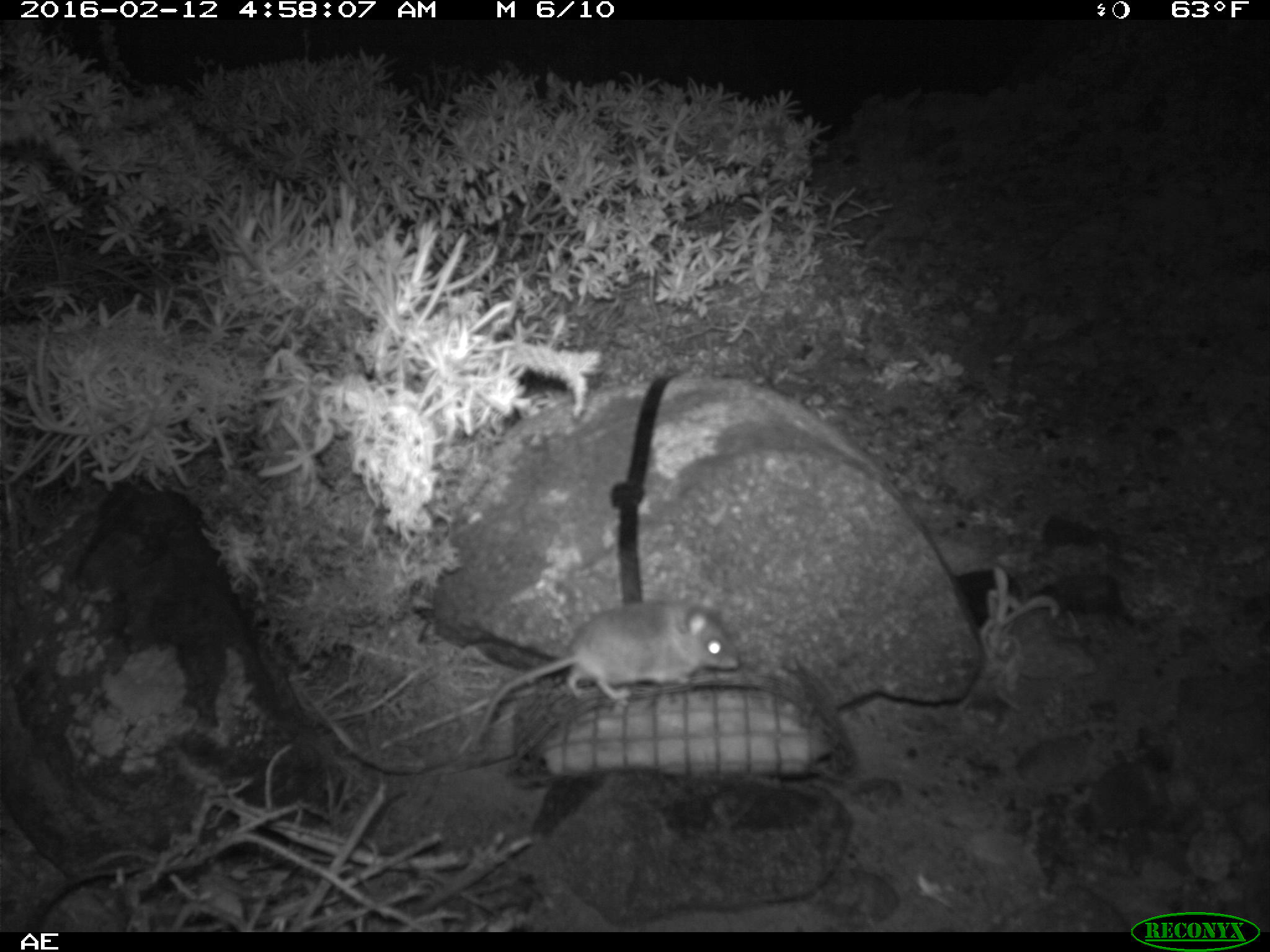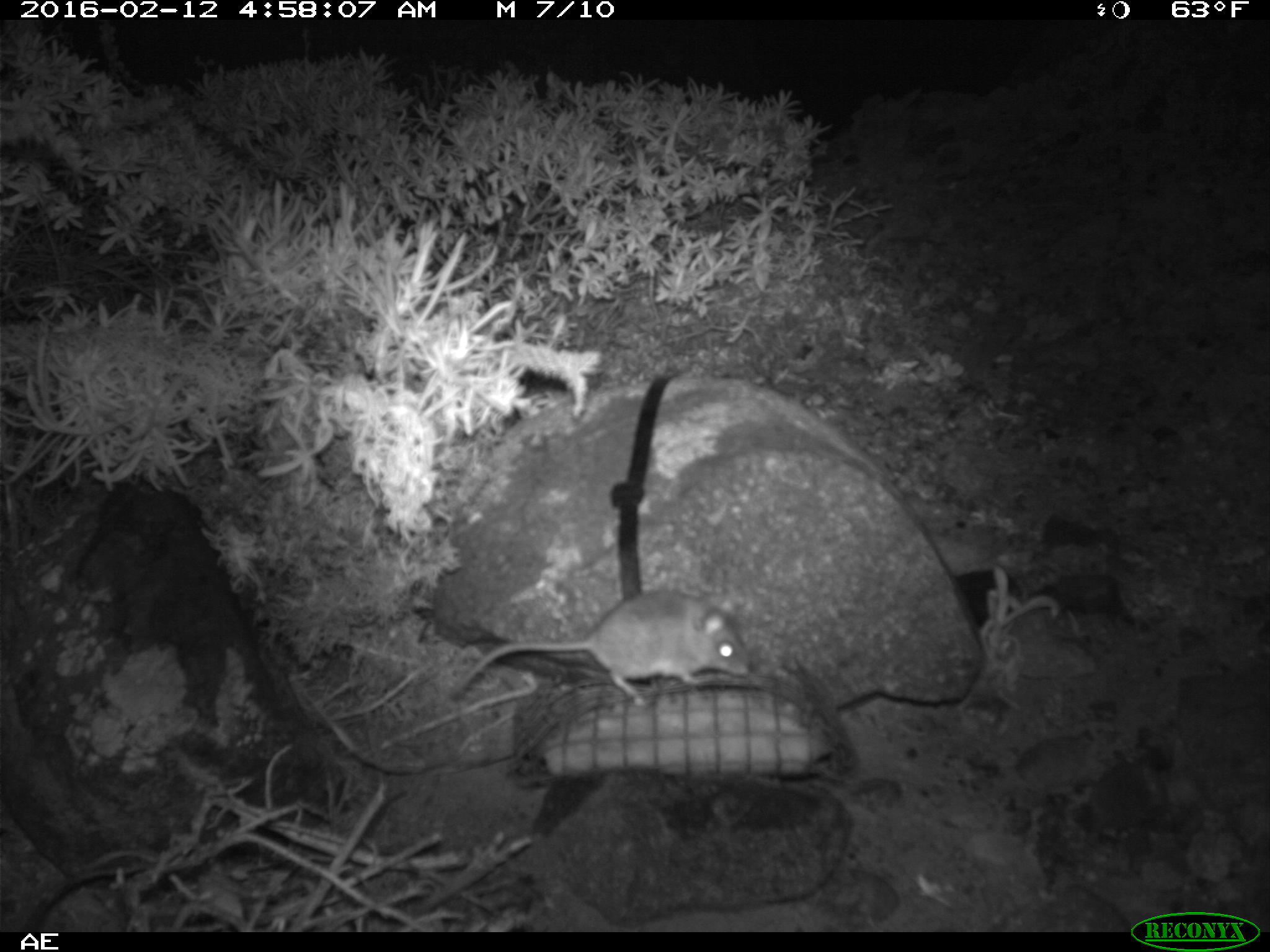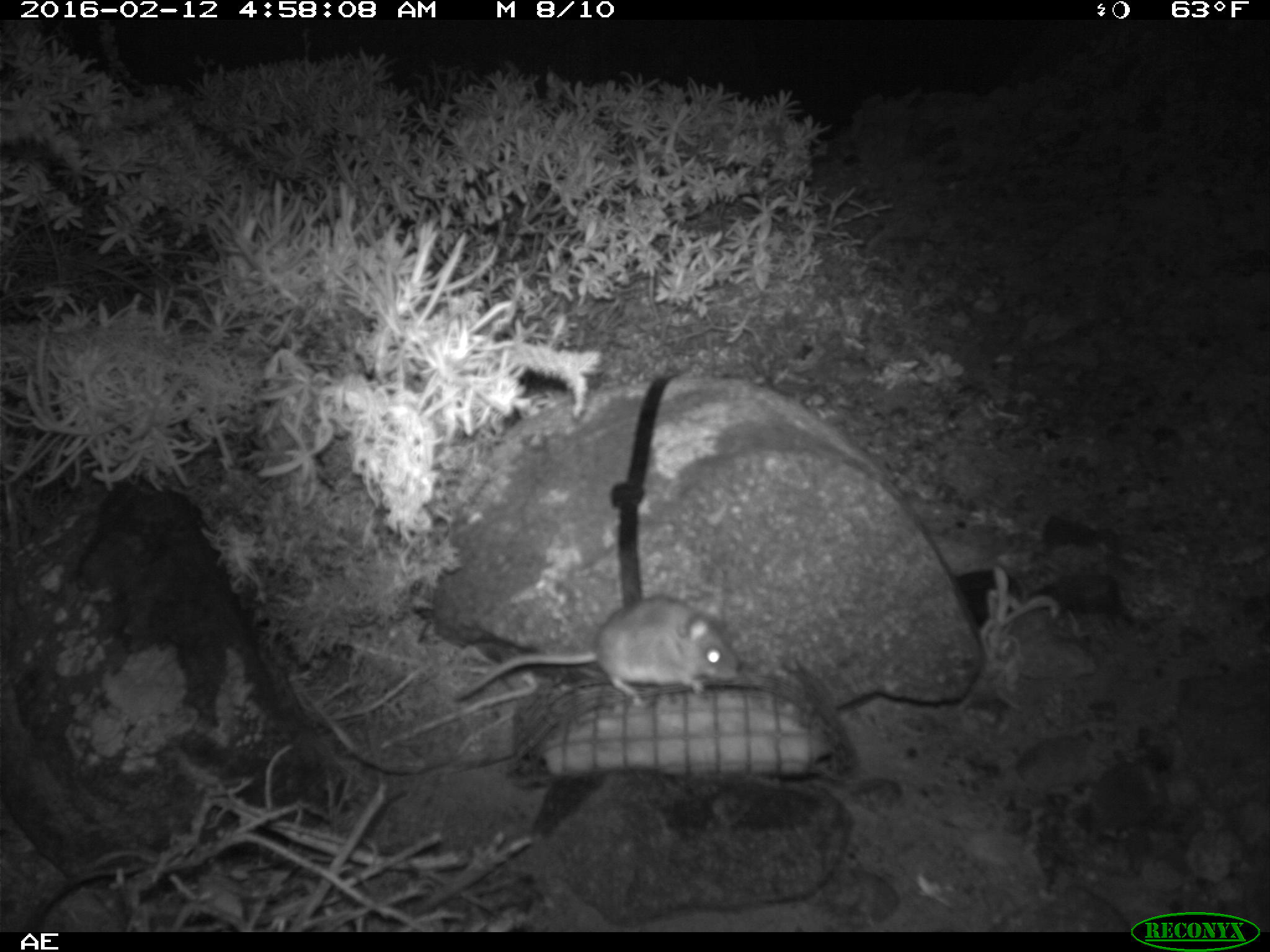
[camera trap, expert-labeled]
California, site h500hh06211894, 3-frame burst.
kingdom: Animalia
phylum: Chordata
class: Mammalia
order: Rodentia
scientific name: Rodentia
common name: rodent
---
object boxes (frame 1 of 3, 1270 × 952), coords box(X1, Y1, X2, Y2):
rodent: box(461, 584, 741, 757)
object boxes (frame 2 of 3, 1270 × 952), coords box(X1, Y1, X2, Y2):
rodent: box(449, 588, 749, 704)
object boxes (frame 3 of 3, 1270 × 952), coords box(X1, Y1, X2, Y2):
rodent: box(454, 596, 739, 706)